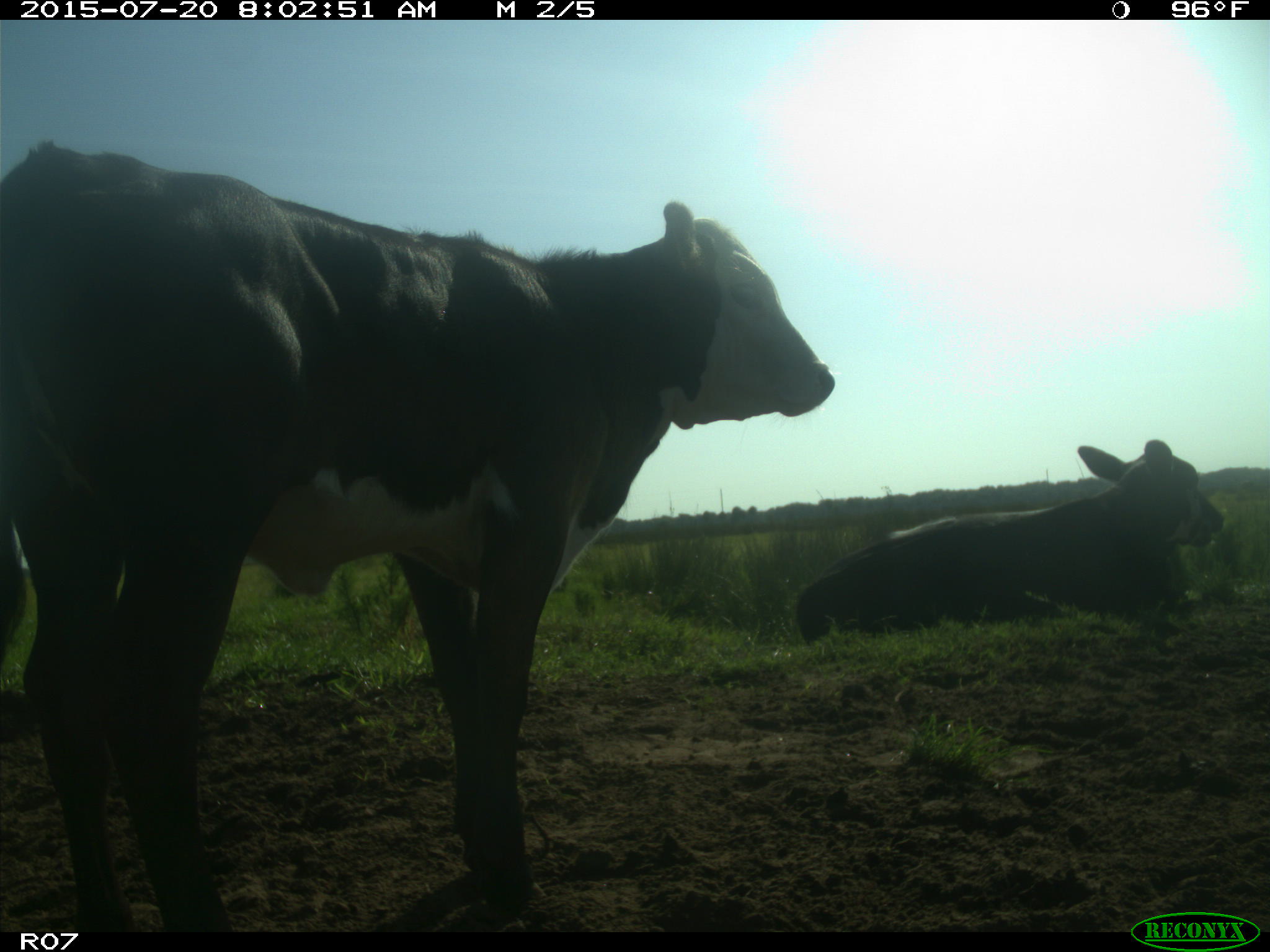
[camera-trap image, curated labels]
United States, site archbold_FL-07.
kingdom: Animalia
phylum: Chordata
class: Mammalia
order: Artiodactyla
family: Bovidae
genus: Bos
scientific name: Bos taurus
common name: domestic cow